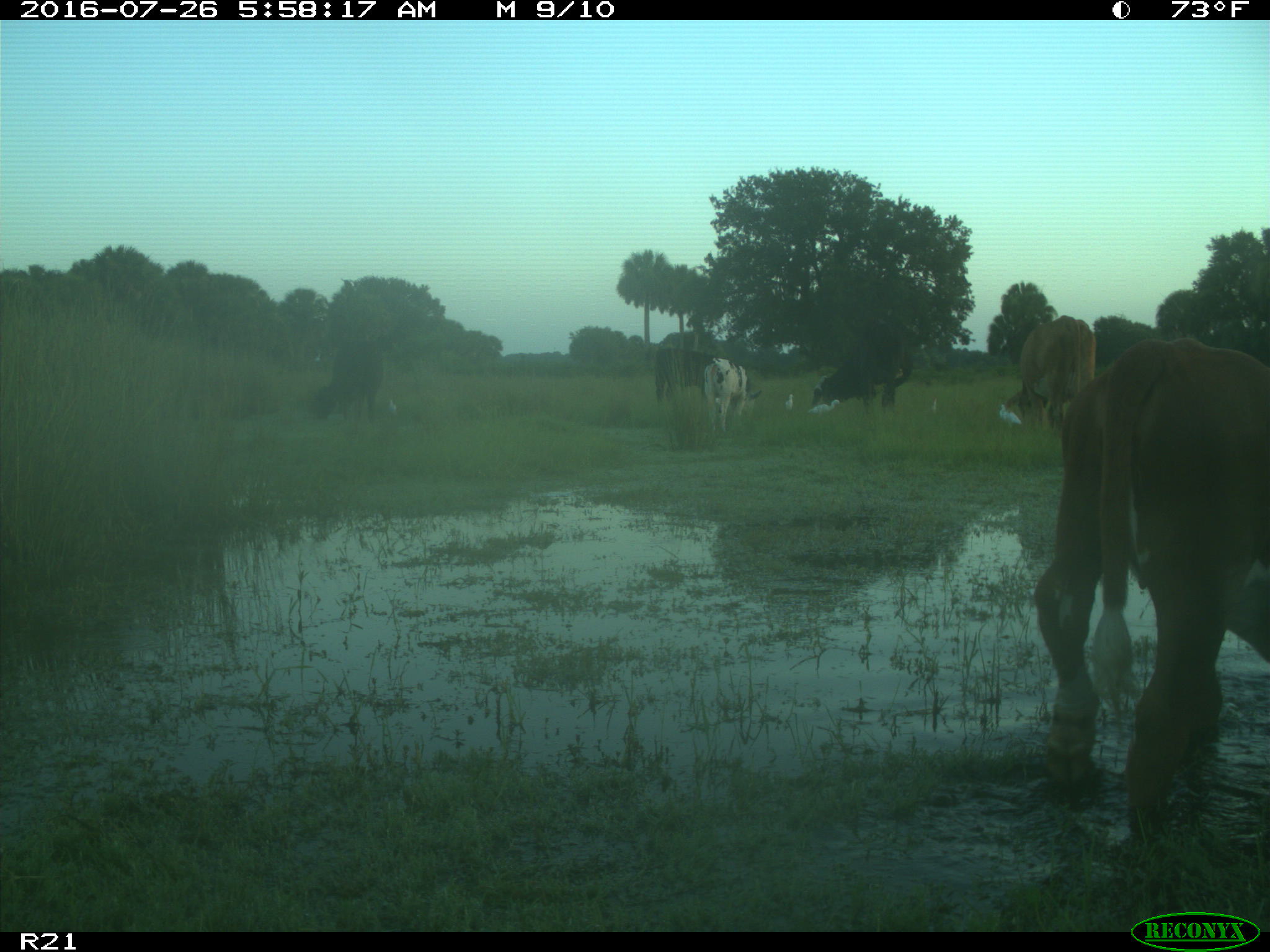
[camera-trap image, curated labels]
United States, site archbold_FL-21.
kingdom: Animalia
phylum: Chordata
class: Mammalia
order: Artiodactyla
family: Bovidae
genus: Bos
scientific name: Bos taurus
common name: domestic cow